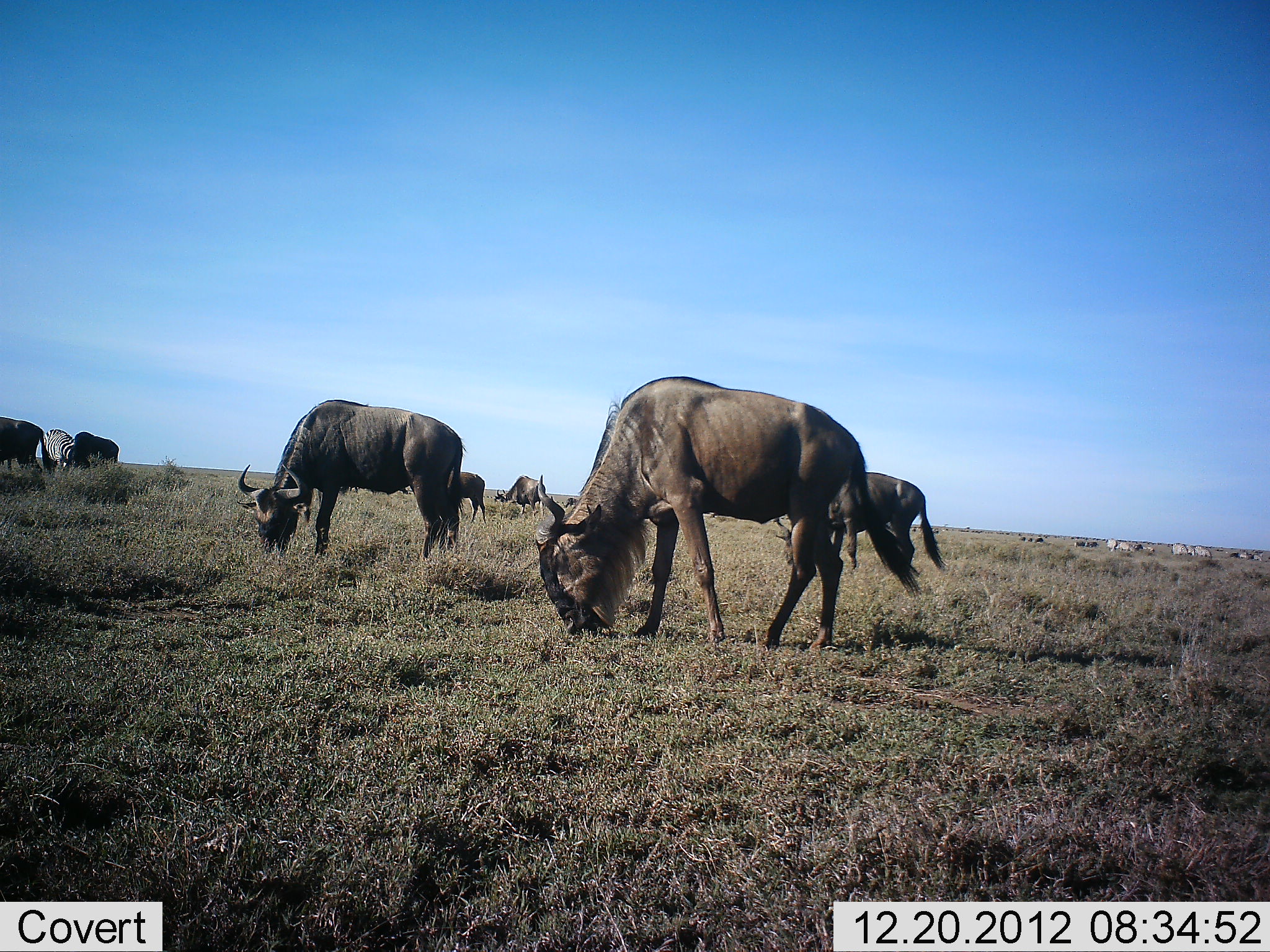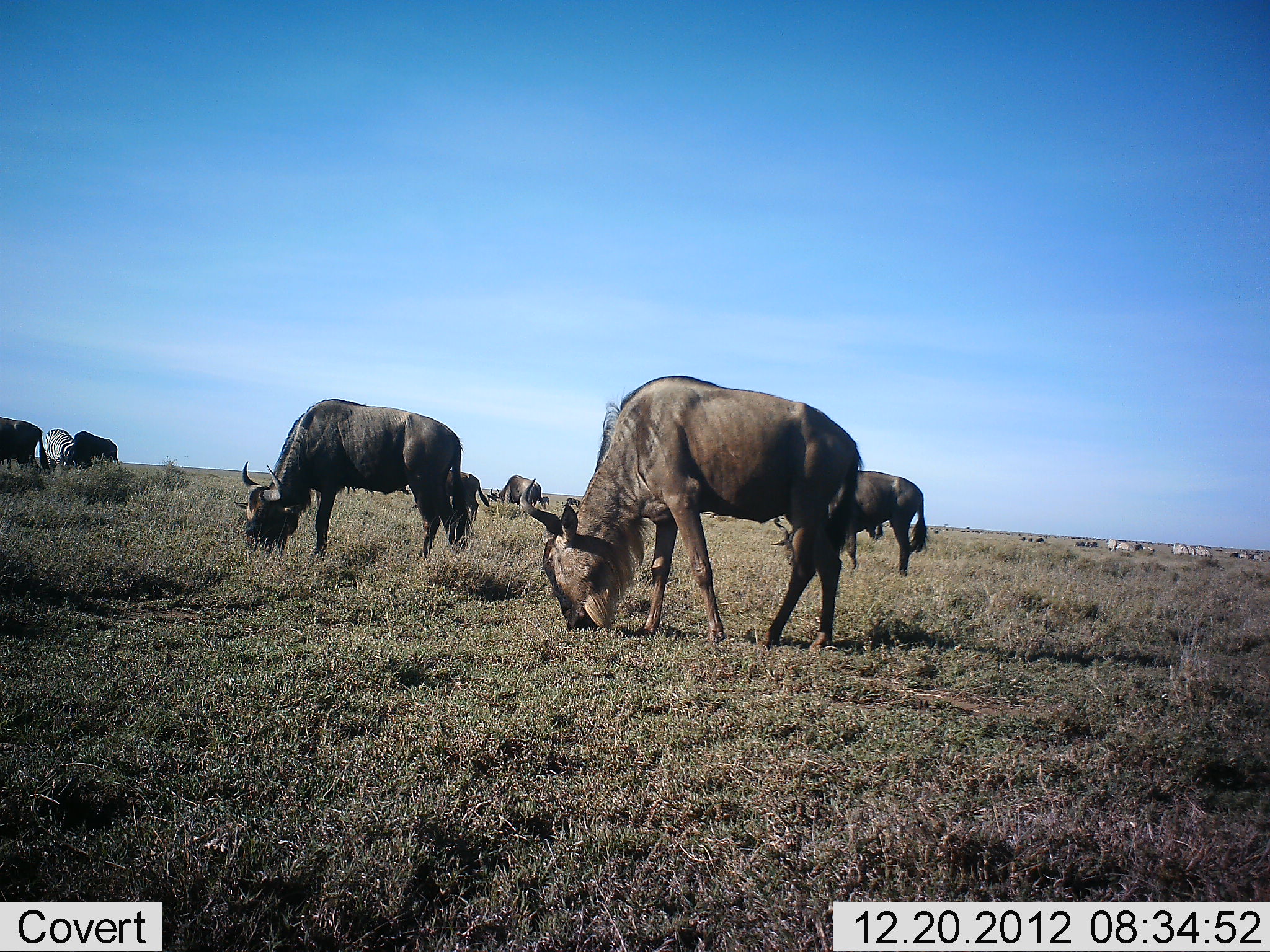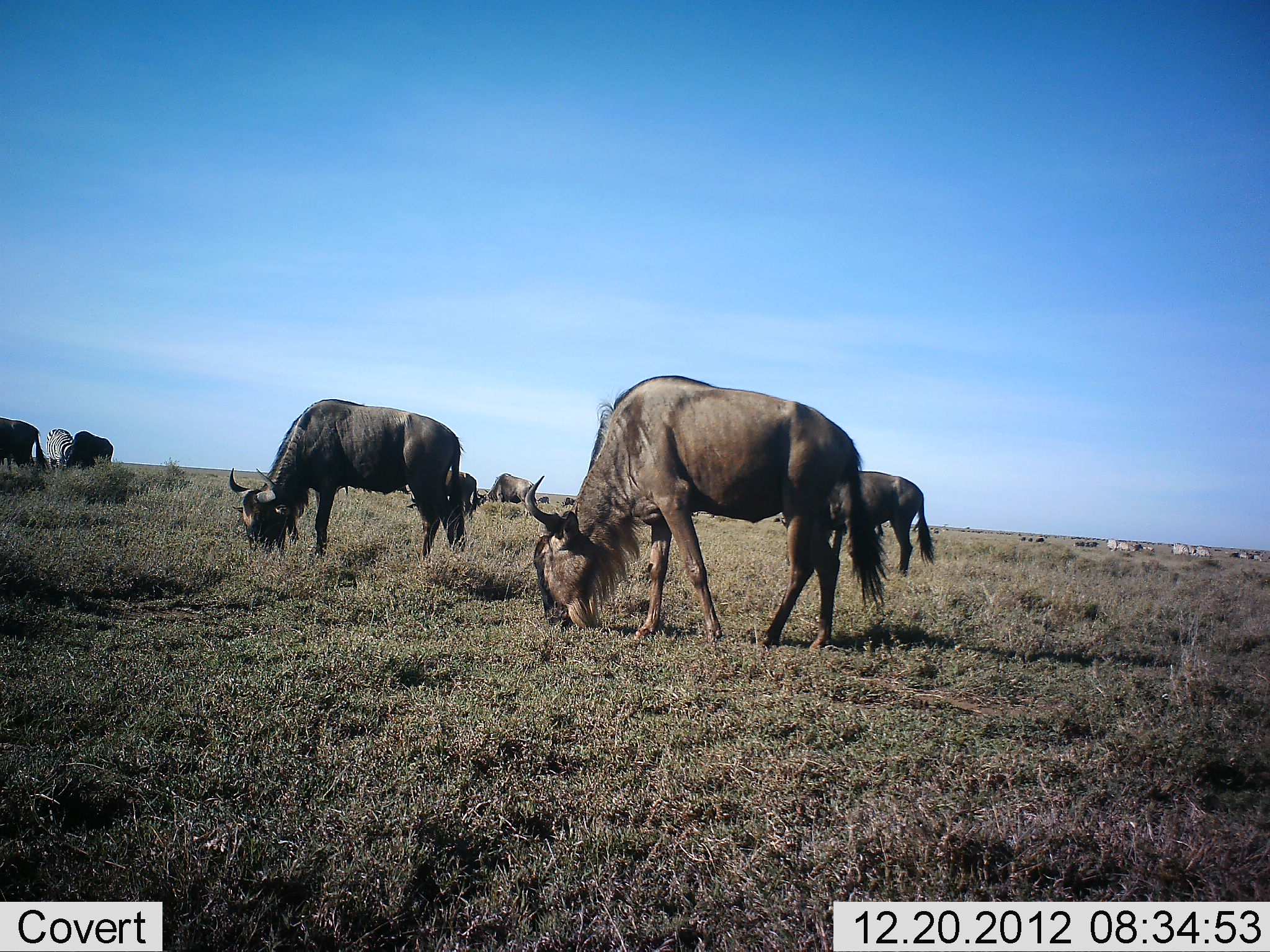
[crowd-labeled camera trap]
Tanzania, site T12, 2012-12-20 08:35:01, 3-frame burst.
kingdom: Animalia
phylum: Chordata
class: Mammalia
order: Artiodactyla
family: Bovidae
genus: Connochaetes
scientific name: Connochaetes taurinus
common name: blue wildebeest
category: wildebeest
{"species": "wildebeest (blue wildebeest) (Connochaetes taurinus)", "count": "11-50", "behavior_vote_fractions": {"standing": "33%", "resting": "0%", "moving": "17%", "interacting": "0%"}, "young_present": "0%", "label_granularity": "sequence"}